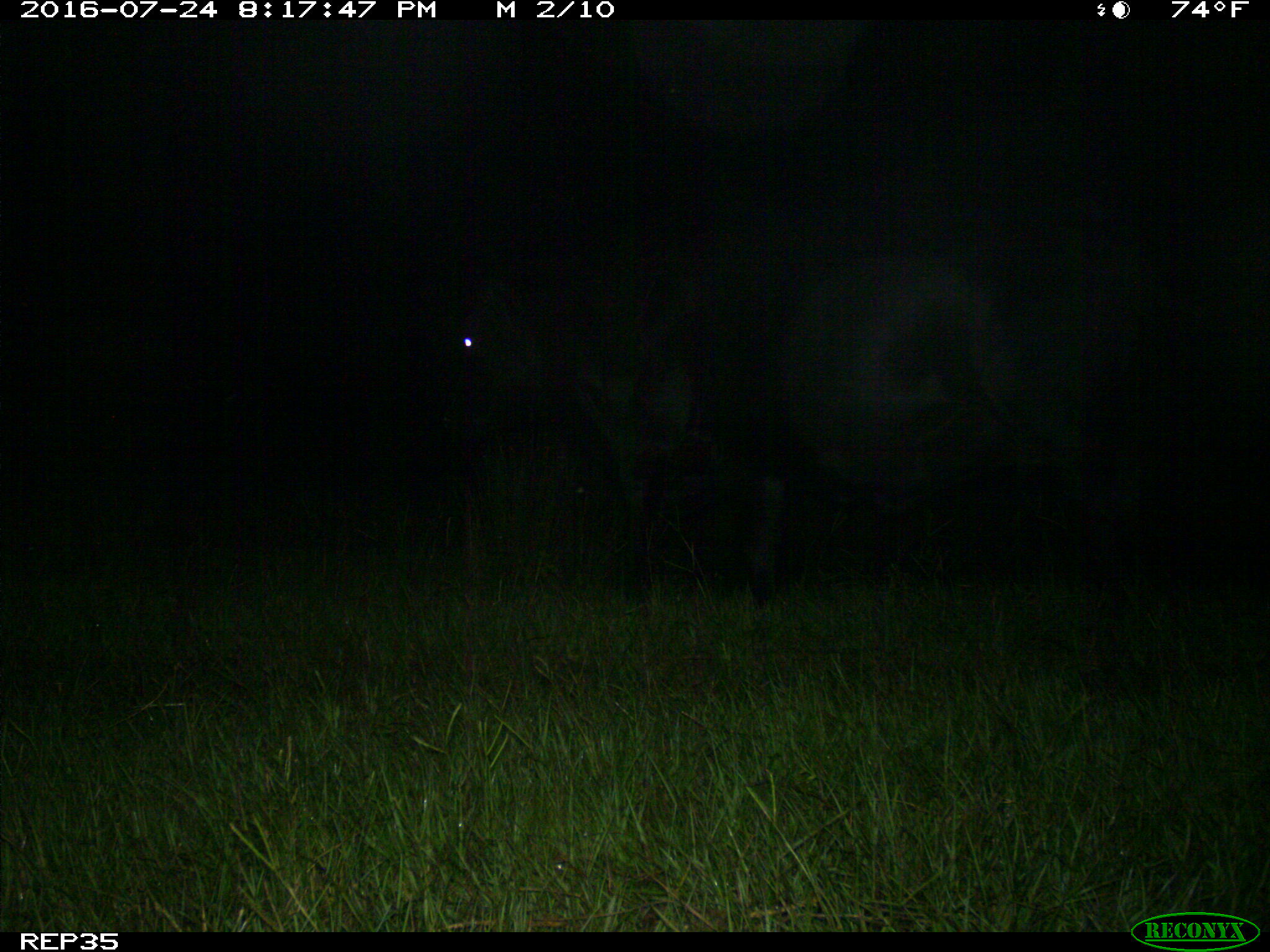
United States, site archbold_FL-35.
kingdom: Animalia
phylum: Chordata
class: Mammalia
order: Artiodactyla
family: Bovidae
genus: Bos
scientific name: Bos taurus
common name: domestic cow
Bos taurus (domestic cow).